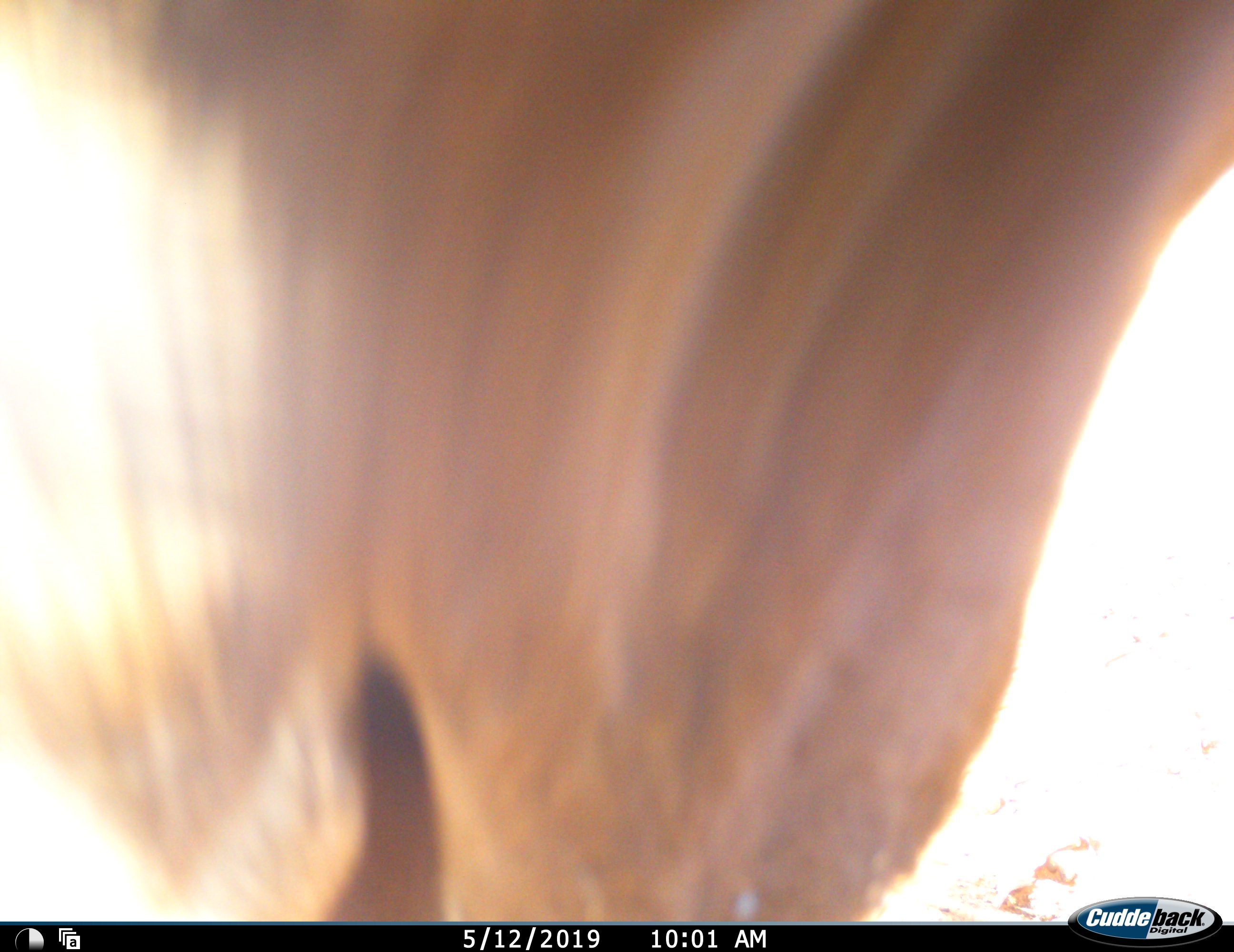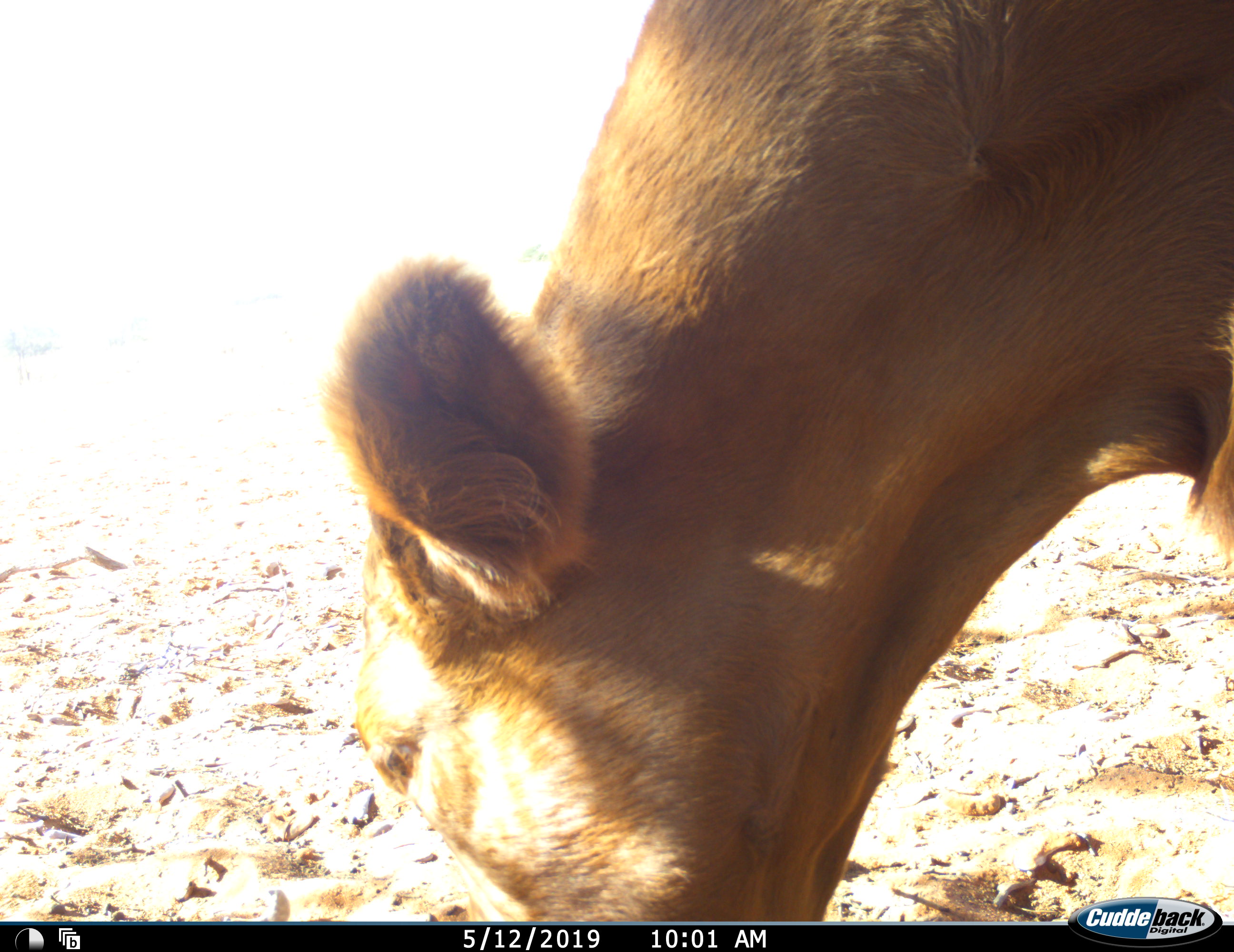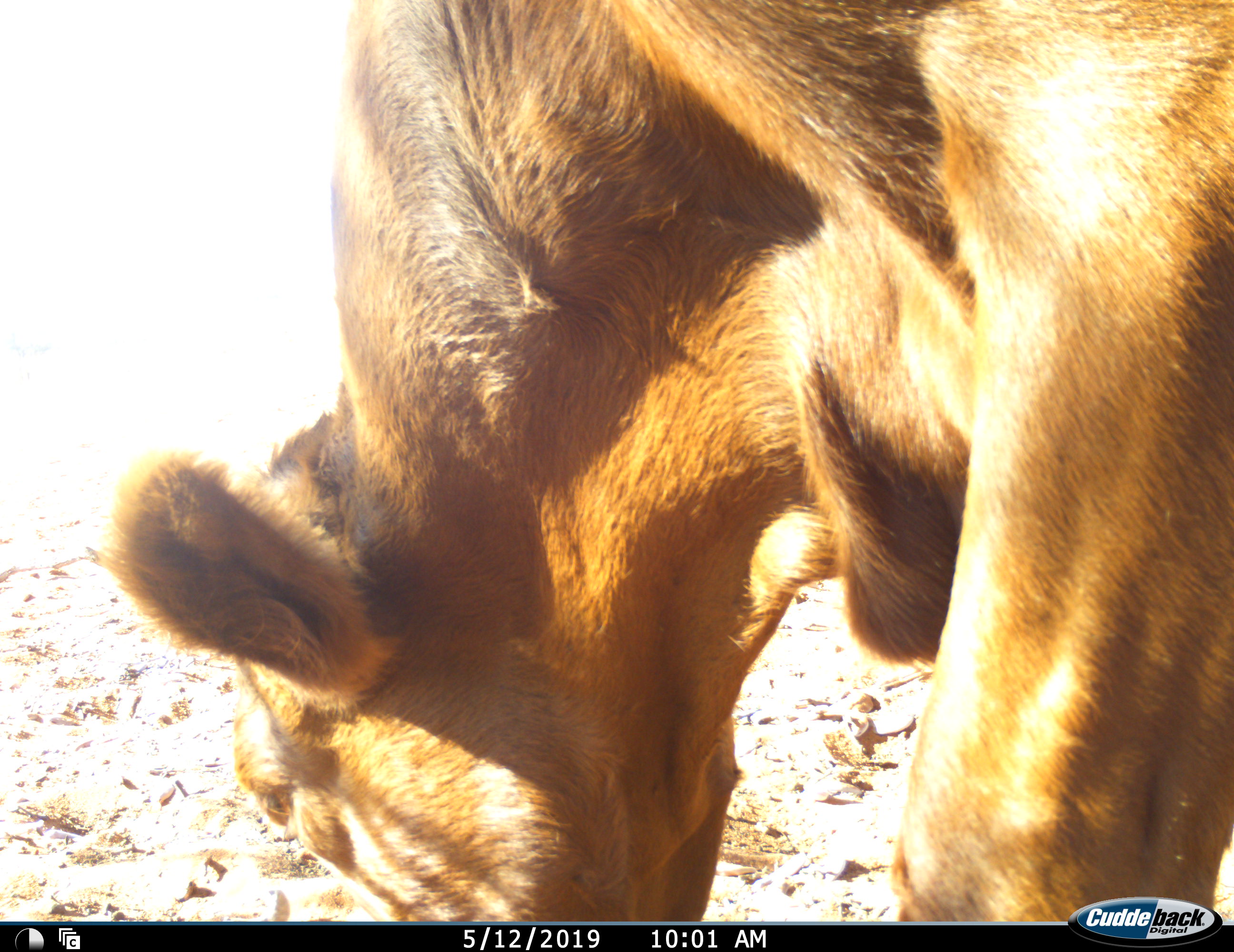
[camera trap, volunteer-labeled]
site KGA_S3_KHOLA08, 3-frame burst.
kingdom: Animalia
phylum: Chordata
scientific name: Vertebrata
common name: domestic animal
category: domesticanimal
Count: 1.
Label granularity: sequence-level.